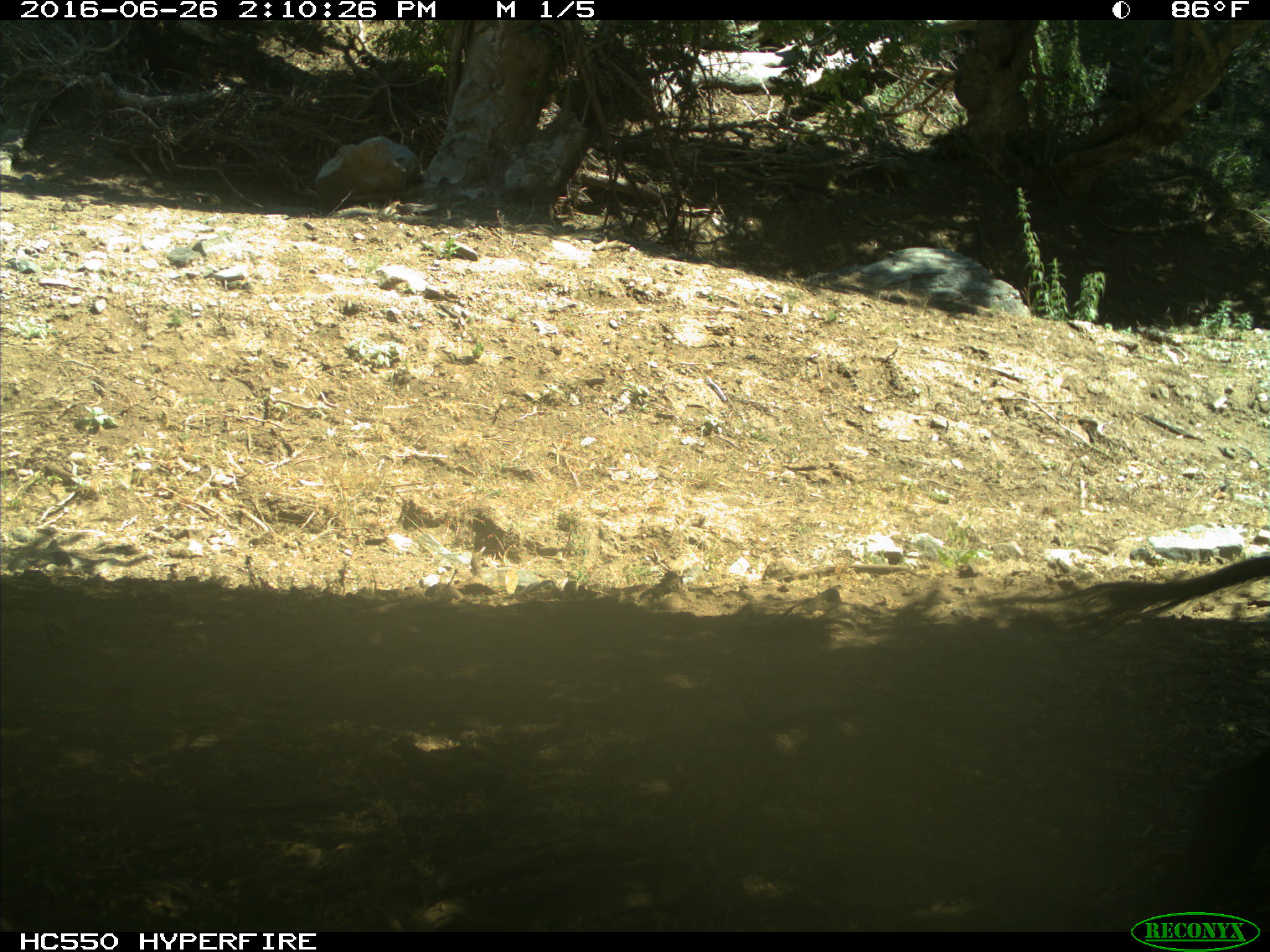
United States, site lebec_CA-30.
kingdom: Animalia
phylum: Chordata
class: Mammalia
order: Artiodactyla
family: Bovidae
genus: Bos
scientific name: Bos taurus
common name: domestic cow